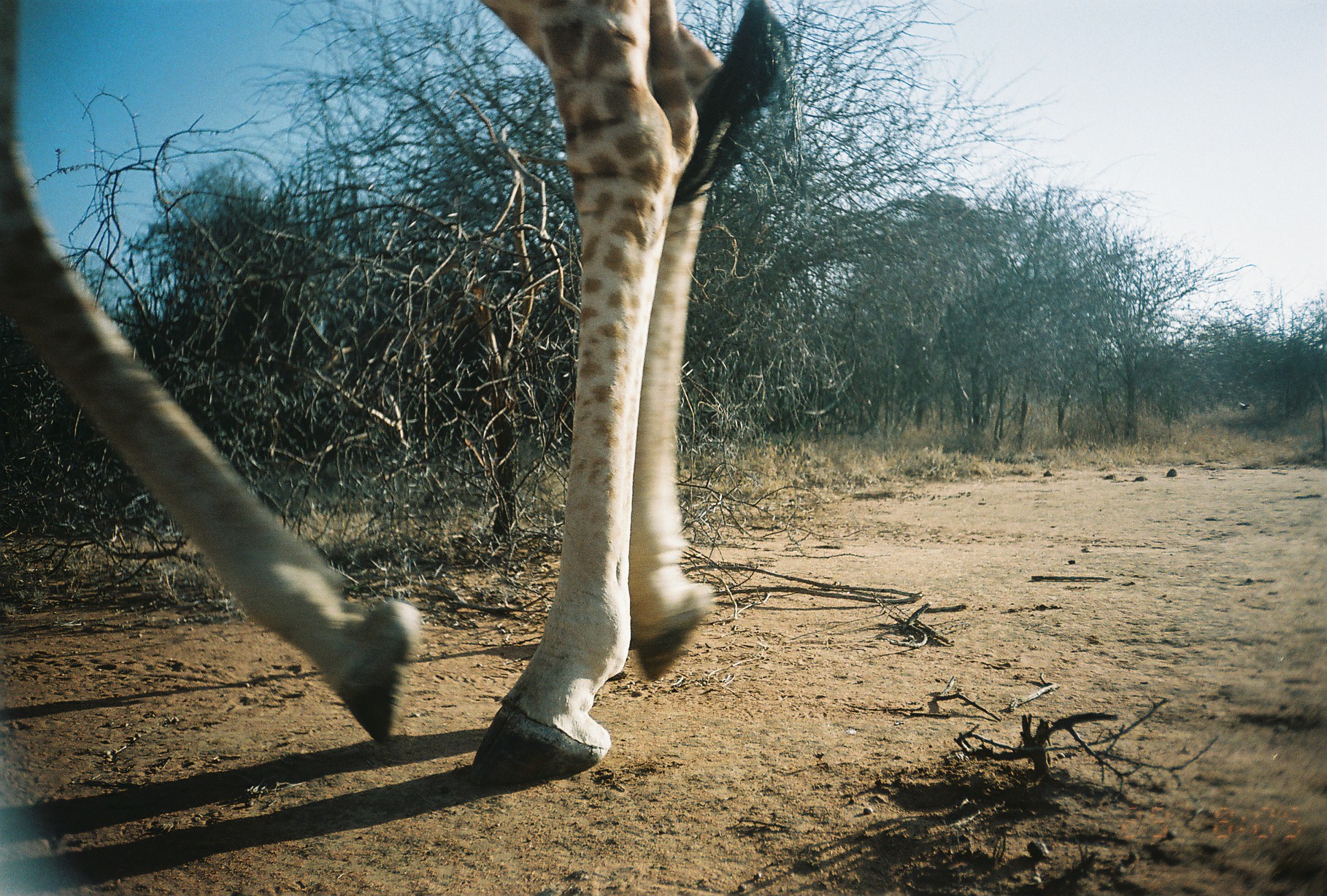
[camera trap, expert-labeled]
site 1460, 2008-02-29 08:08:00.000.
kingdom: Animalia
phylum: Chordata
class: Mammalia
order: Artiodactyla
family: Giraffidae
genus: Giraffa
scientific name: Giraffa camelopardalis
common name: giraffe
Giraffa camelopardalis (giraffe), count 1.